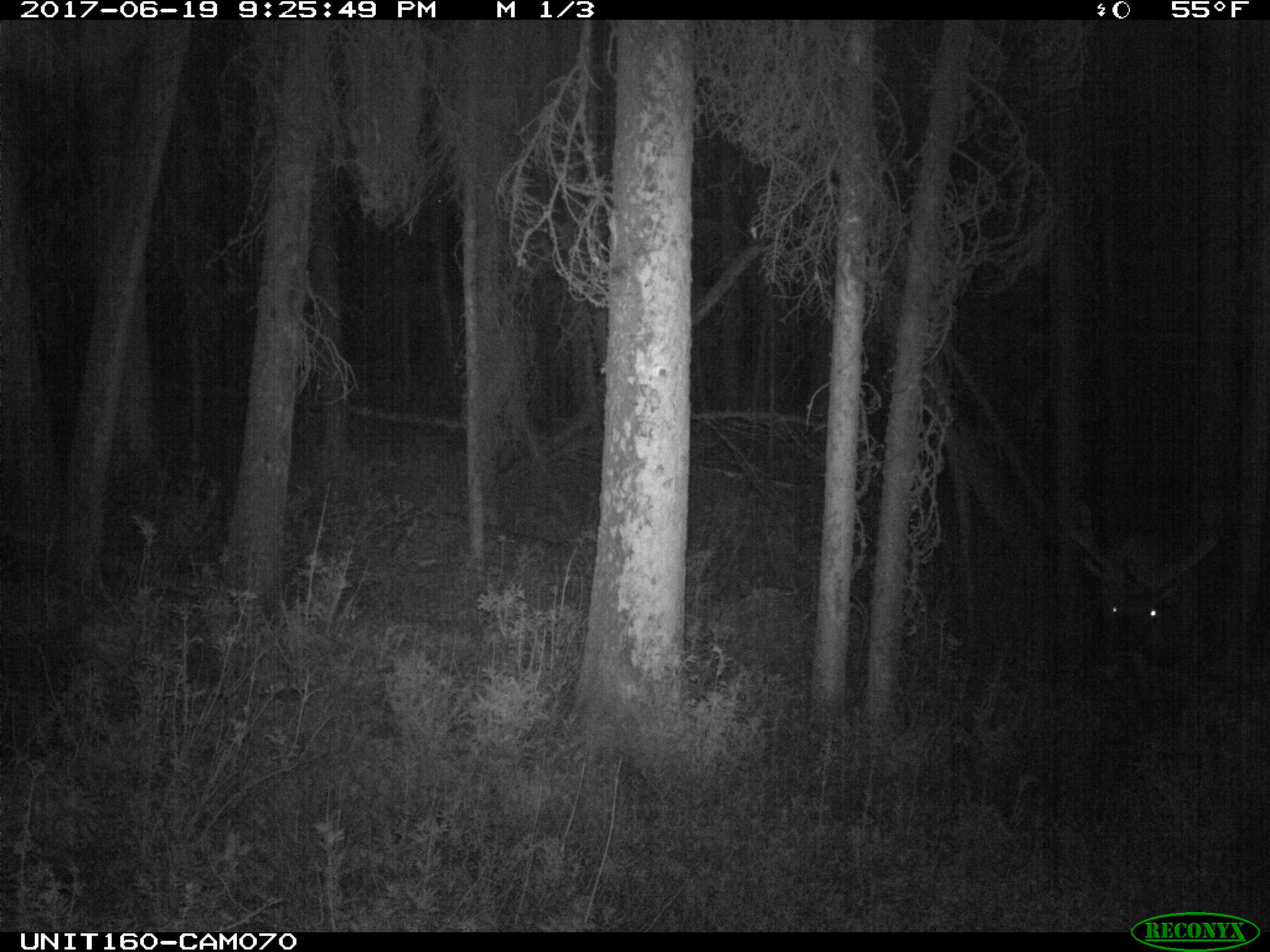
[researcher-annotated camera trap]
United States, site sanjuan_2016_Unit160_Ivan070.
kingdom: Animalia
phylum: Chordata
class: Mammalia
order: Artiodactyla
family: Cervidae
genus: Cervus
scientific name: Cervus elaphus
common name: red deer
Cervus elaphus (red deer).